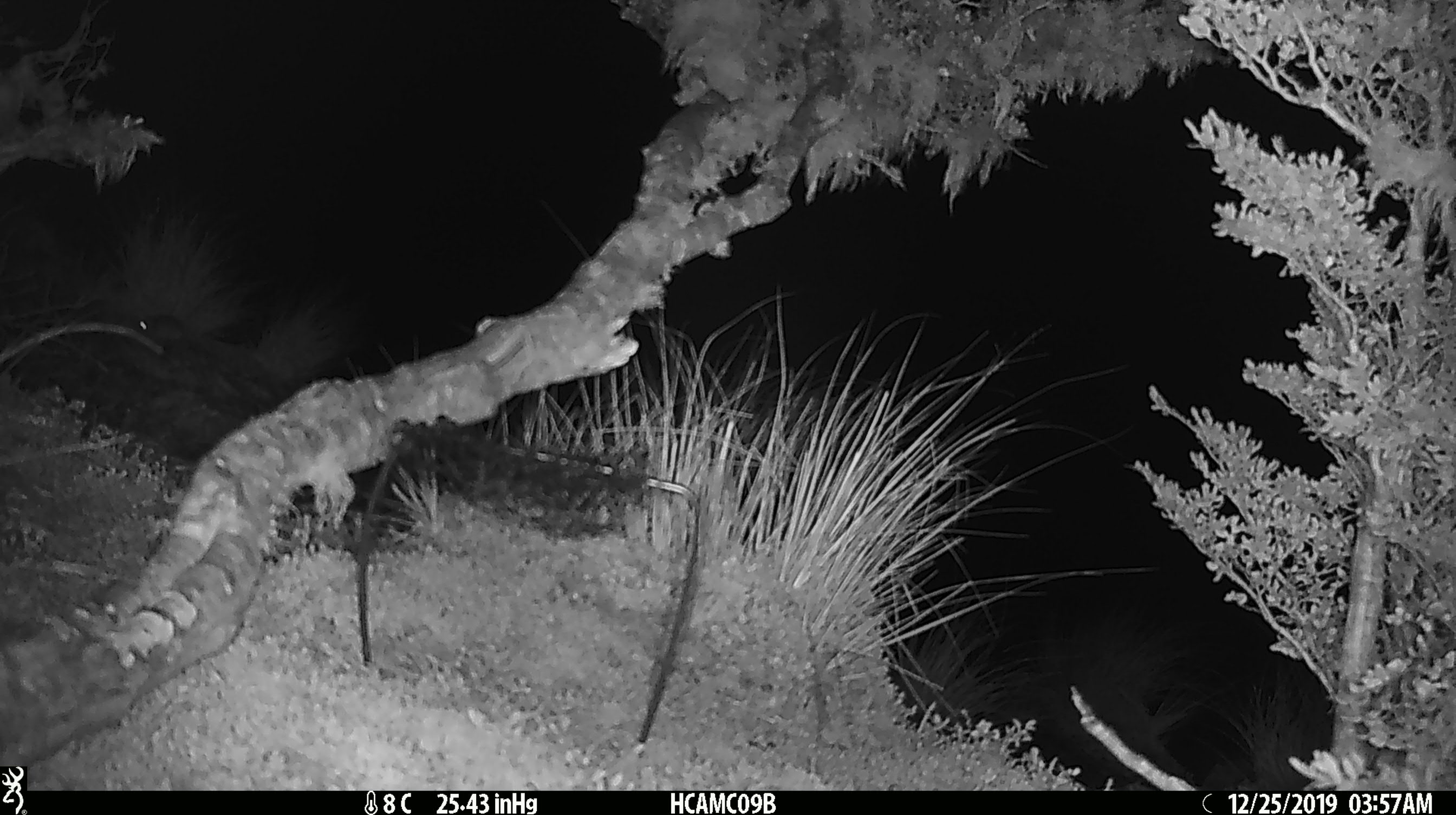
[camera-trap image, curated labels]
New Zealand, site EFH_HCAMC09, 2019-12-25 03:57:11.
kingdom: Animalia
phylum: Chordata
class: Mammalia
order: Rodentia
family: Muridae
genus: Mus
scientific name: Mus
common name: mouse